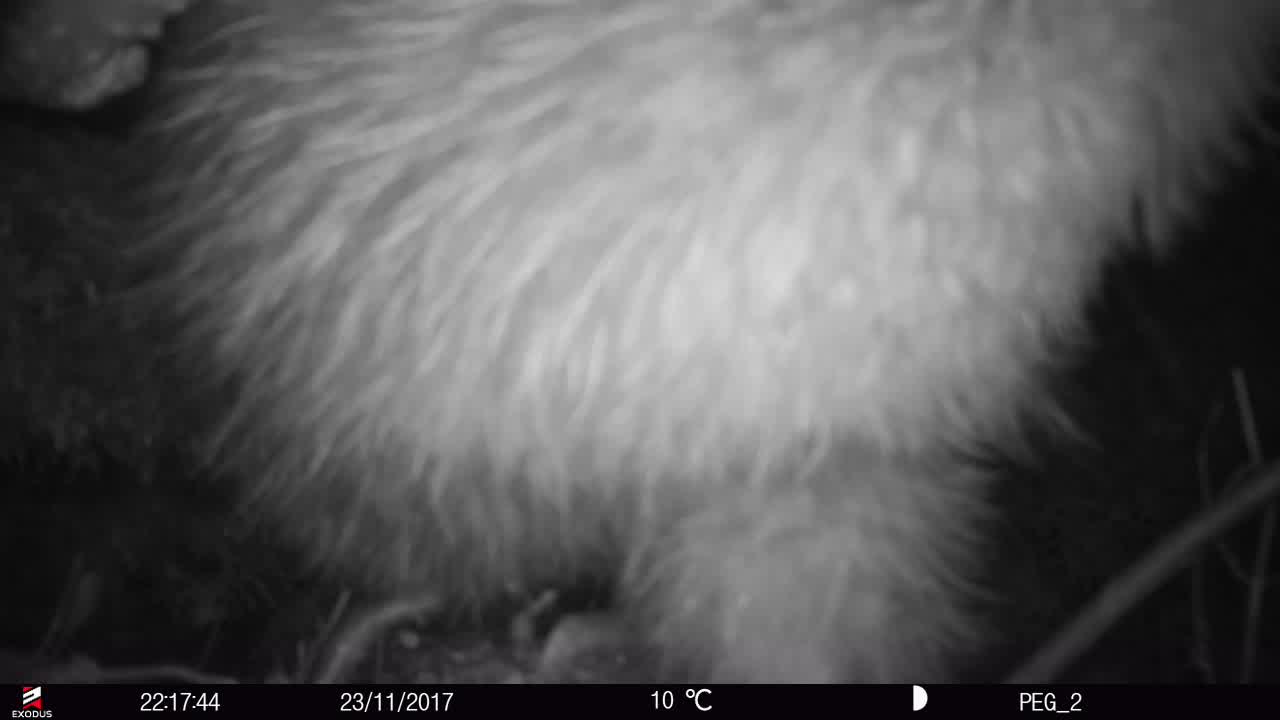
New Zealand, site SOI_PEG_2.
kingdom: Animalia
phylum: Chordata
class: Aves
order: Apterygiformes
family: Apterygidae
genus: Apteryx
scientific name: Apteryx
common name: kiwi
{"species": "kiwi (Apteryx)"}